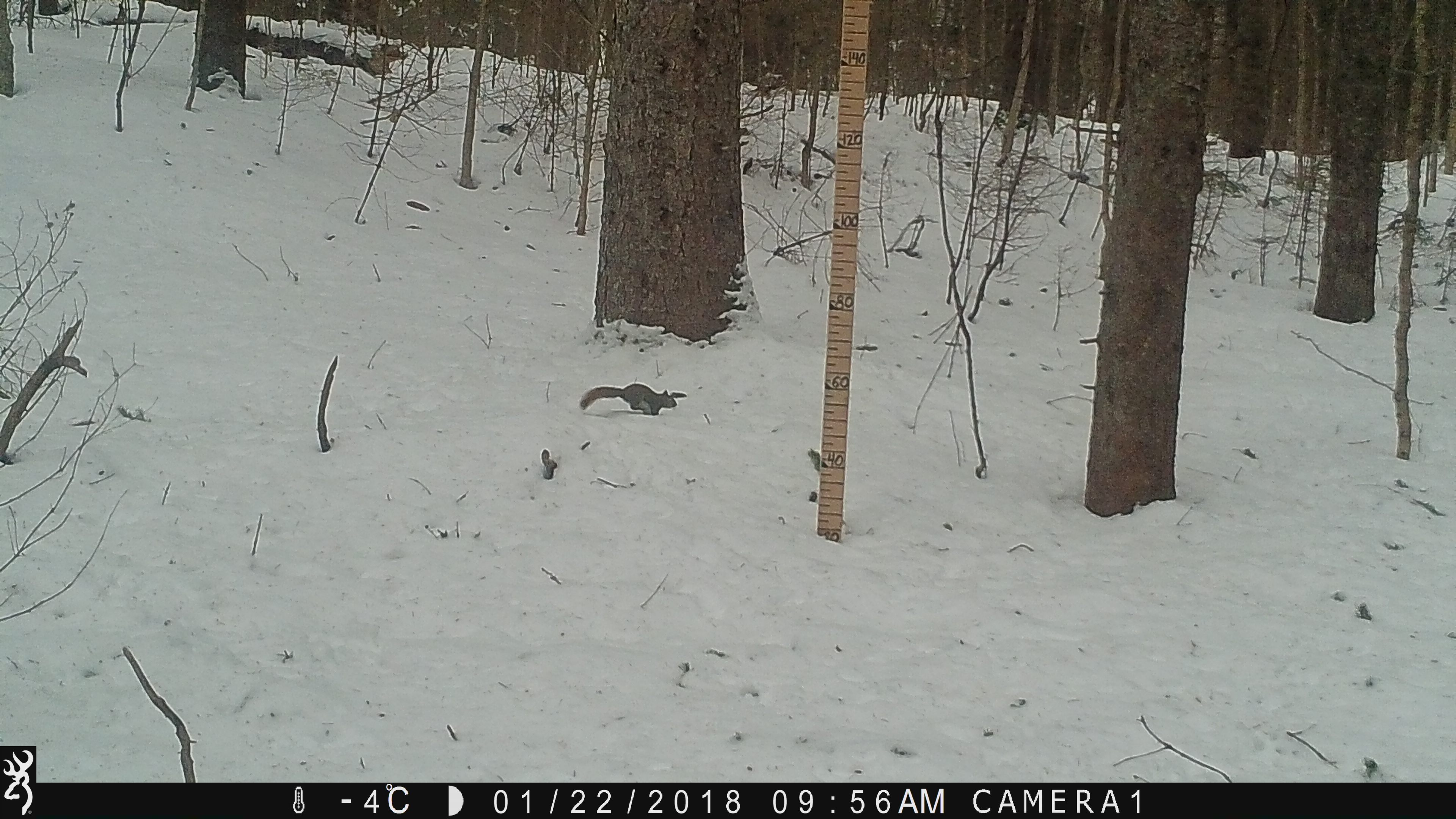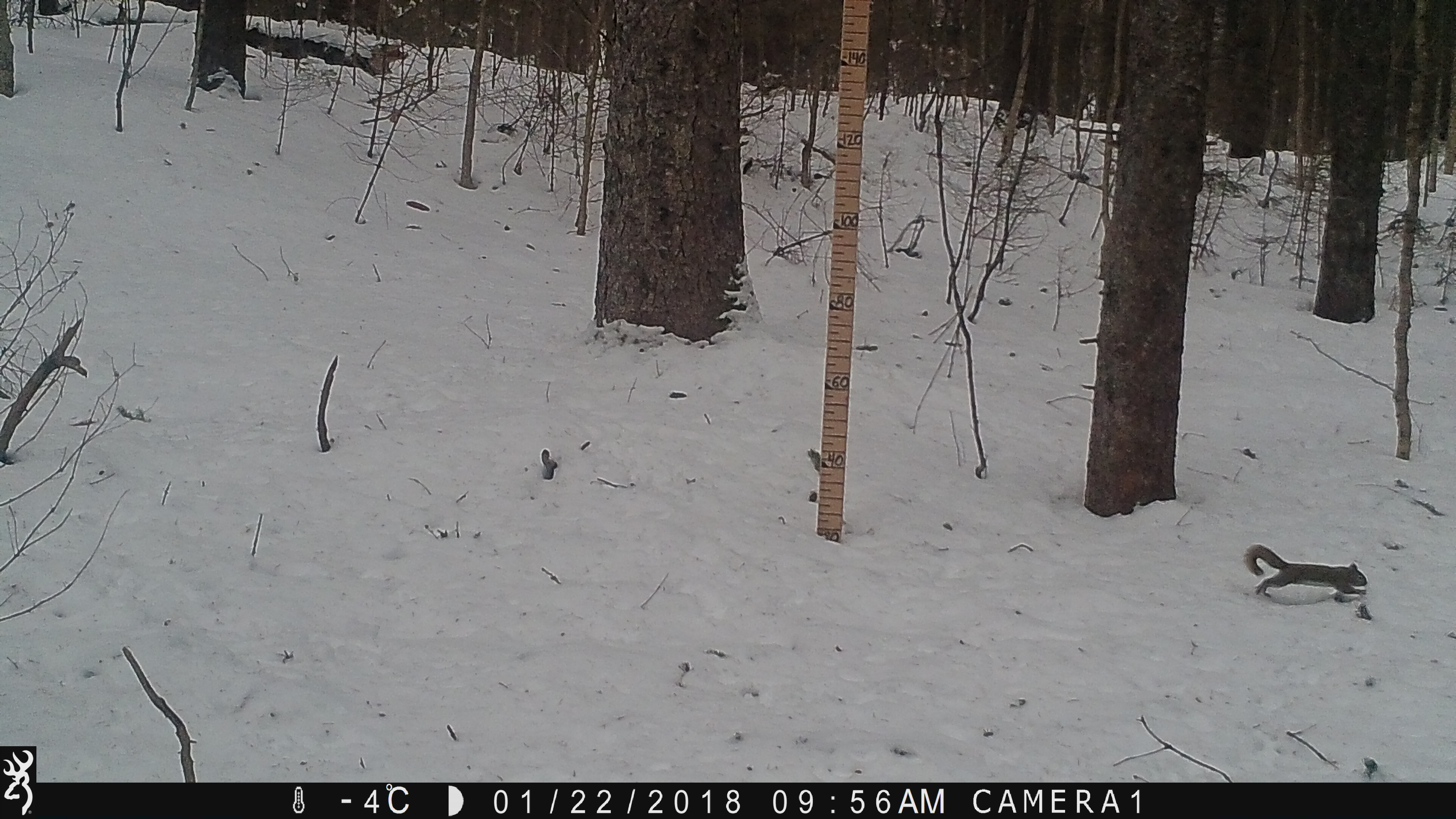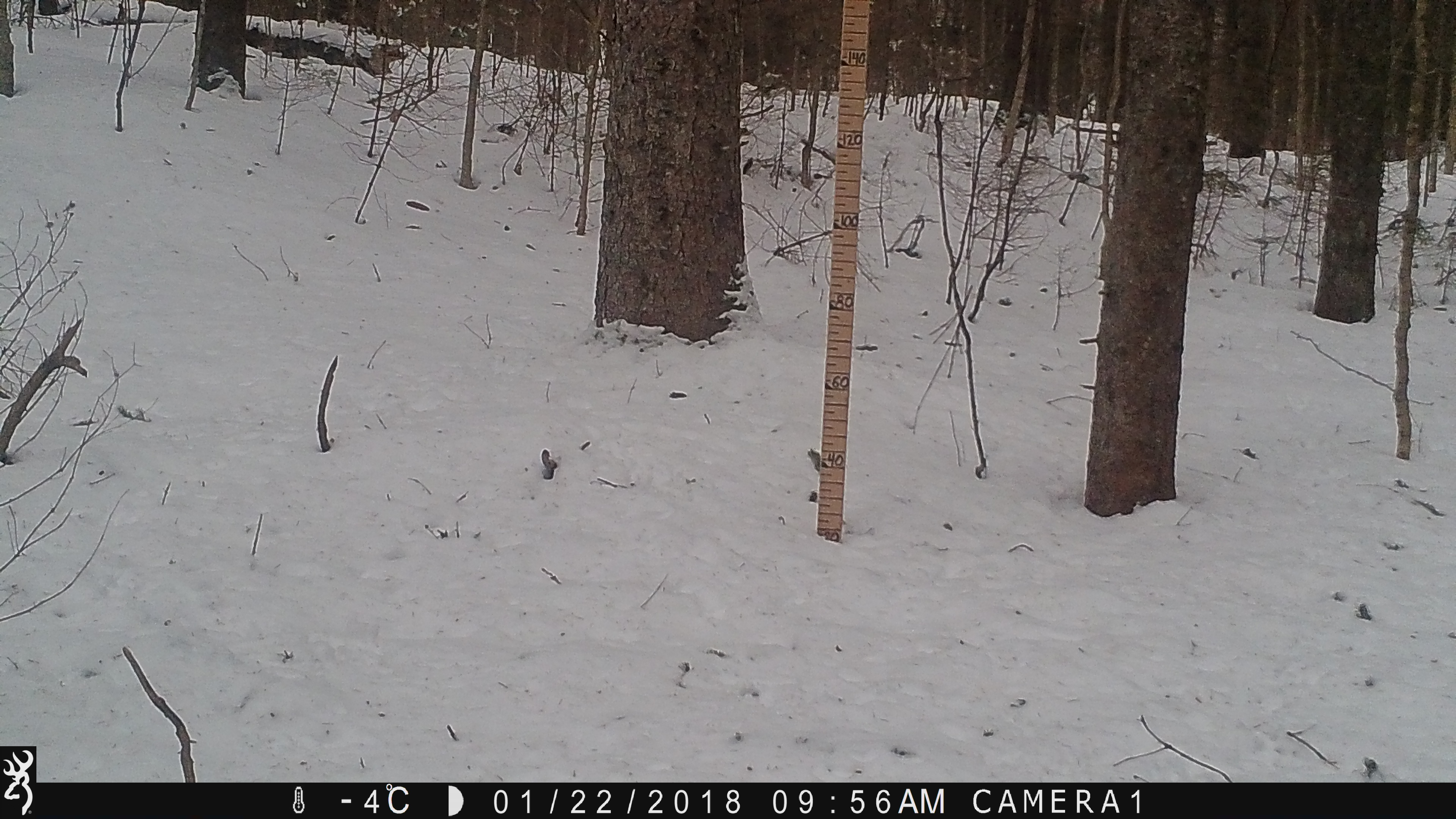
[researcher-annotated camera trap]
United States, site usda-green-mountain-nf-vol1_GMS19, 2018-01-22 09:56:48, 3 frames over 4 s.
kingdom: Animalia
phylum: Chordata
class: Mammalia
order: Rodentia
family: Sciuridae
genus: Tamiasciurus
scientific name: Tamiasciurus hudsonicus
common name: red squirrel